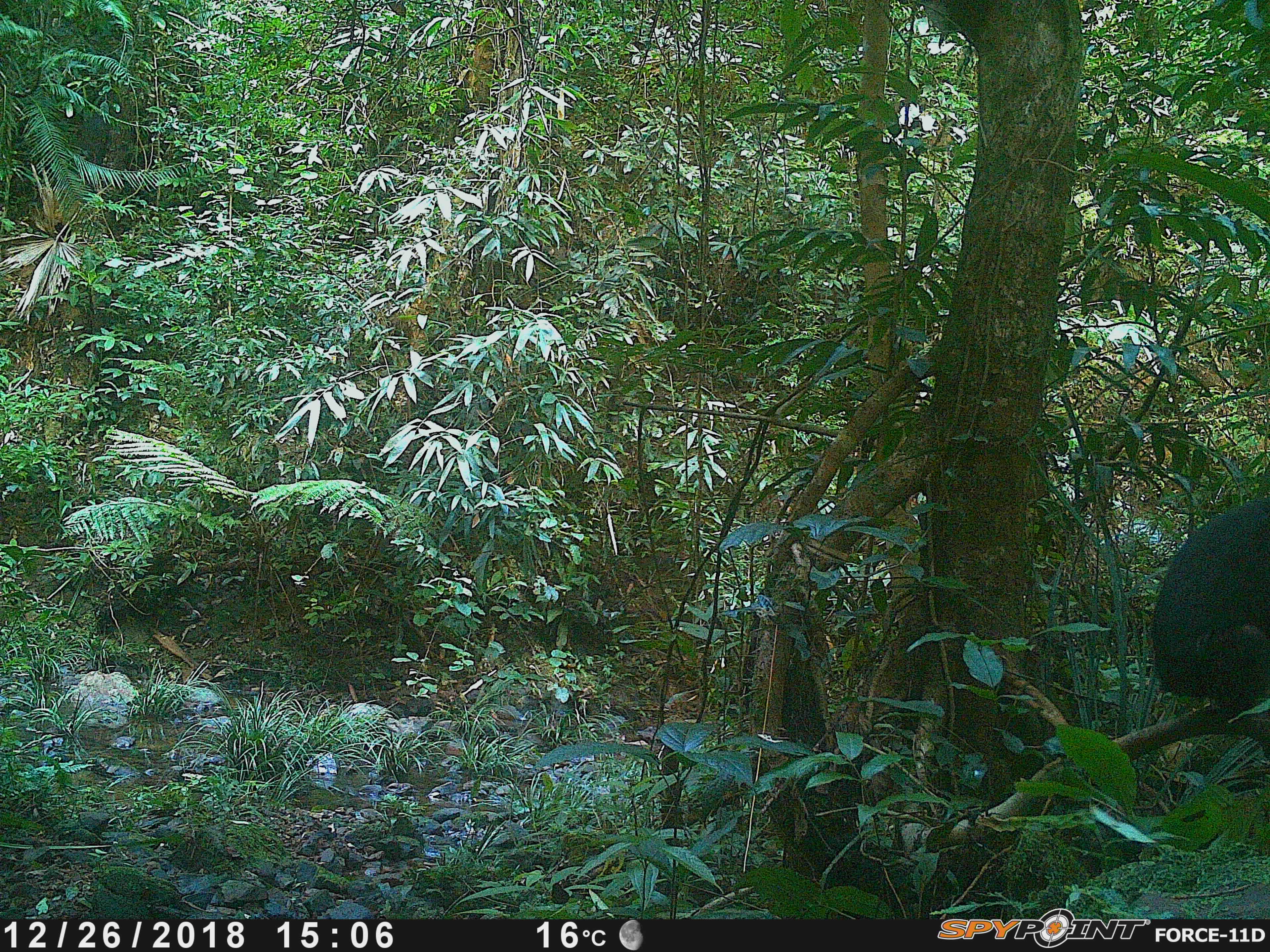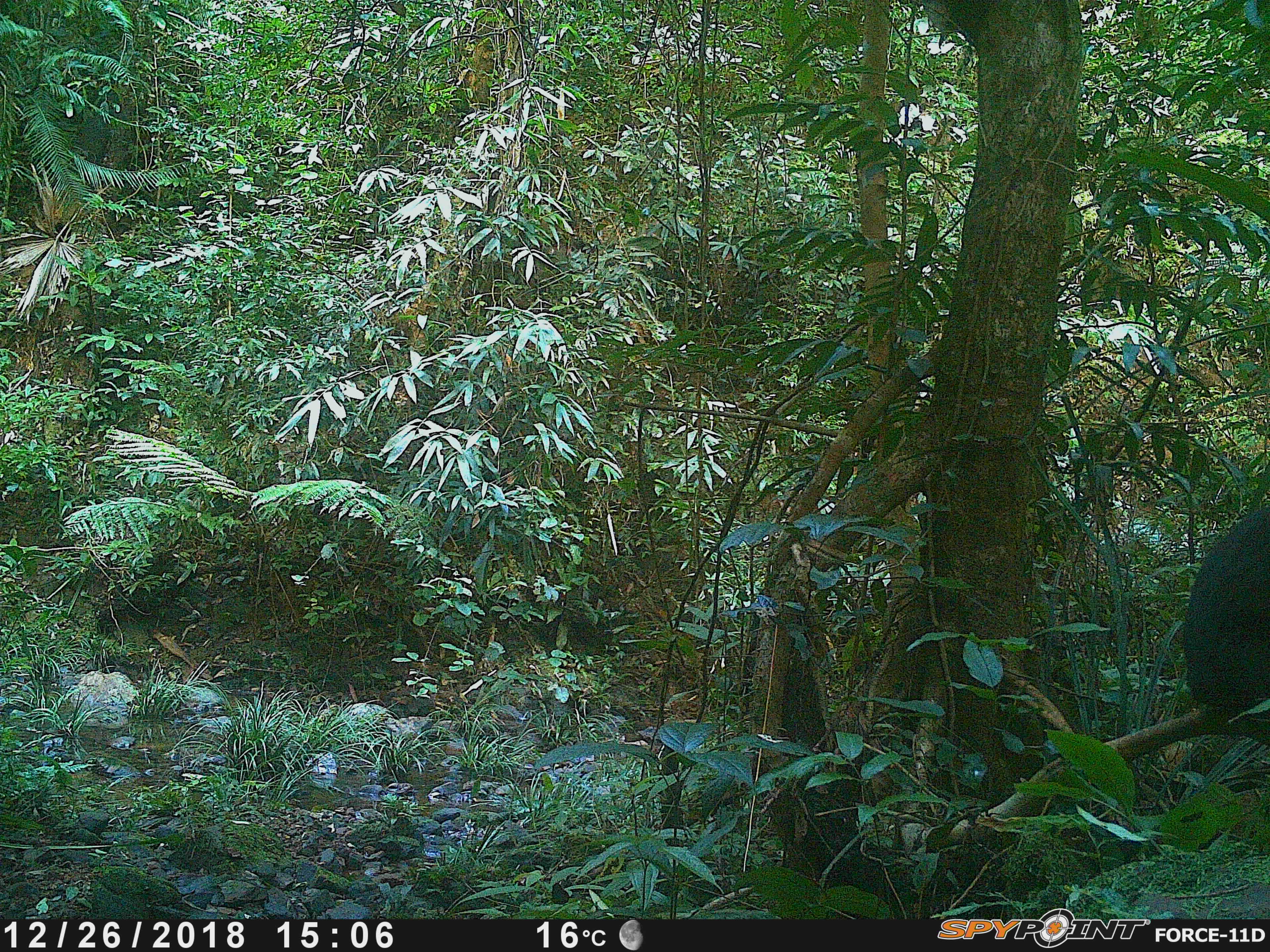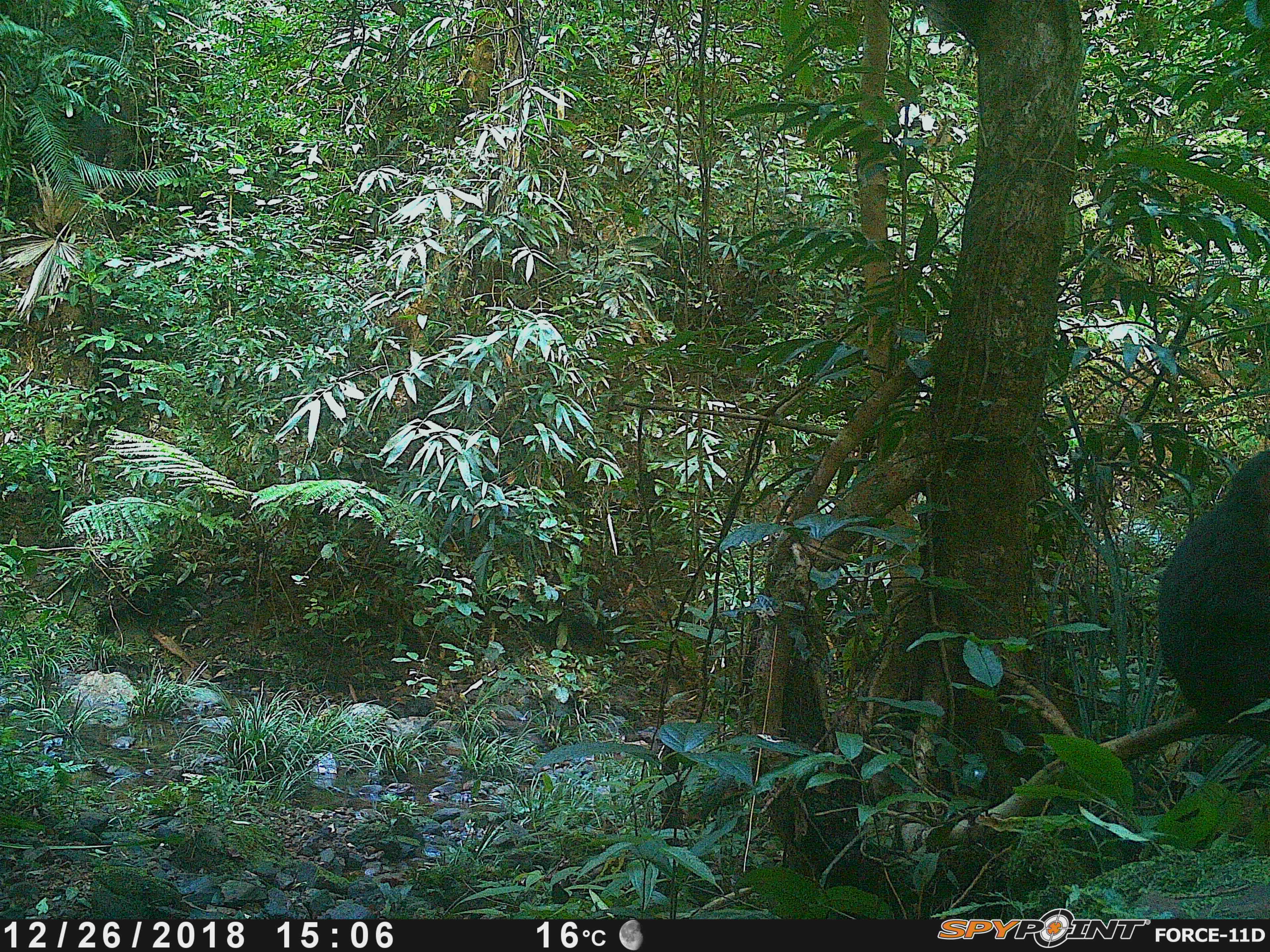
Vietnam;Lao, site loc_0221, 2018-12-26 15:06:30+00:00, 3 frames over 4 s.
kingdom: Animalia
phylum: Chordata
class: Mammalia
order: Primates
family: Cercopithecidae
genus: Macaca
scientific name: Macaca arctoides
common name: stump-tailed macaque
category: stump tailed macaque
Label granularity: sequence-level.